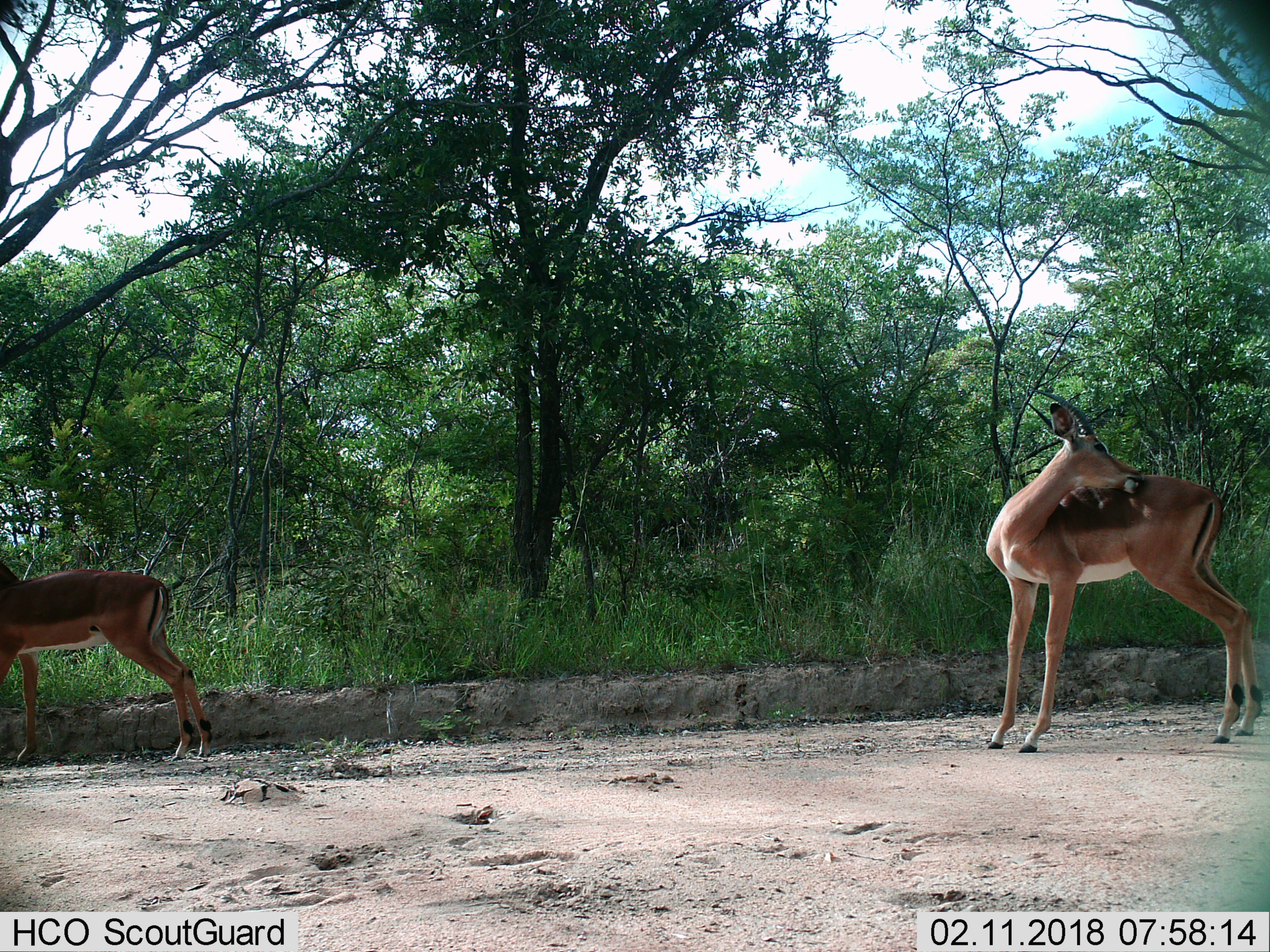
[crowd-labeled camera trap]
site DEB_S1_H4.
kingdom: Animalia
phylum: Chordata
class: Mammalia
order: Artiodactyla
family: Bovidae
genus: Aepyceros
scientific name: Aepyceros melampus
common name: impala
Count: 2.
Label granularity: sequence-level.